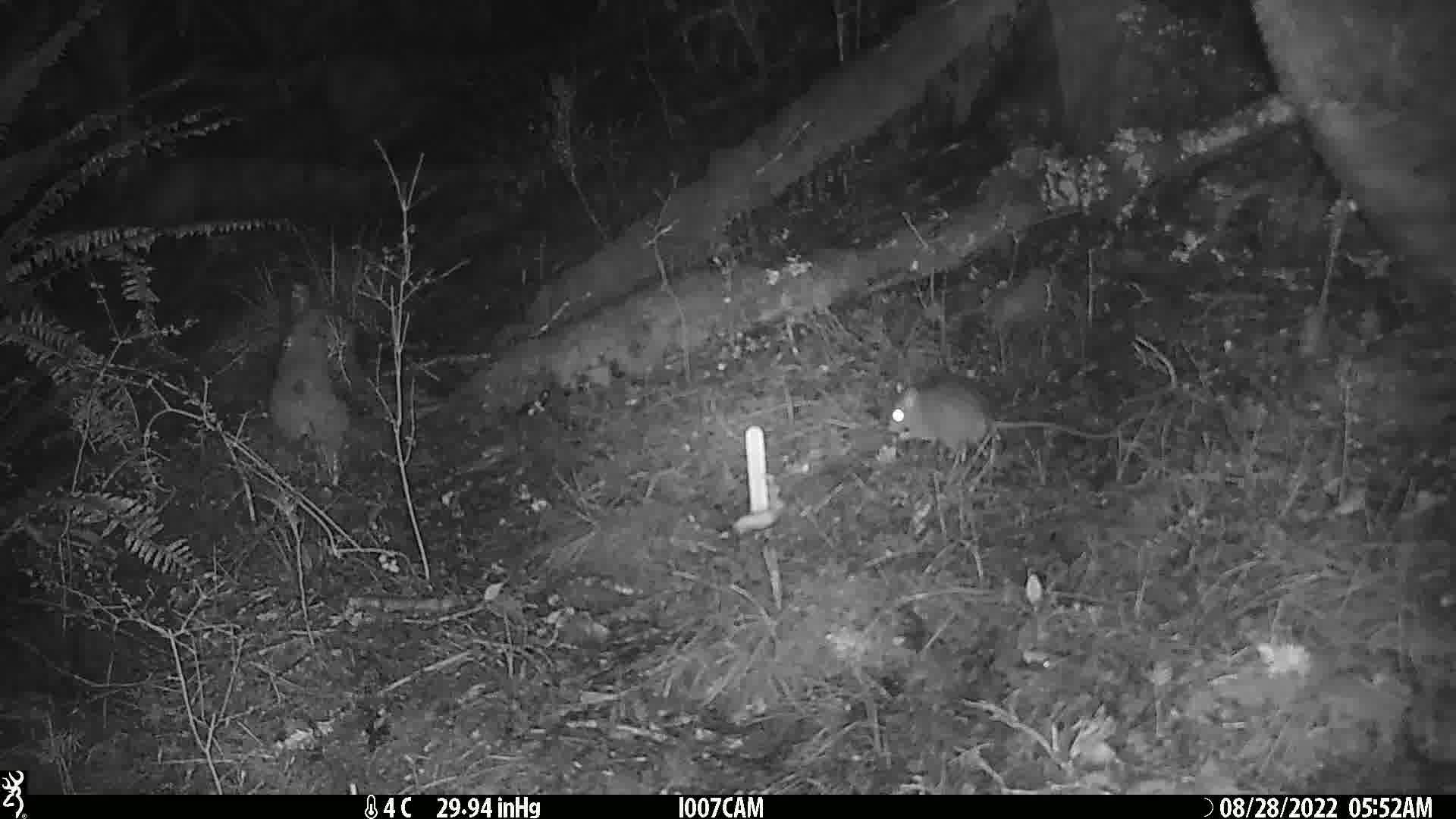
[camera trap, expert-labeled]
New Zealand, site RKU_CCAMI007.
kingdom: Animalia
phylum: Chordata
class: Mammalia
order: Rodentia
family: Muridae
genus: Rattus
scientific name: Rattus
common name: rat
Rat (Rattus).